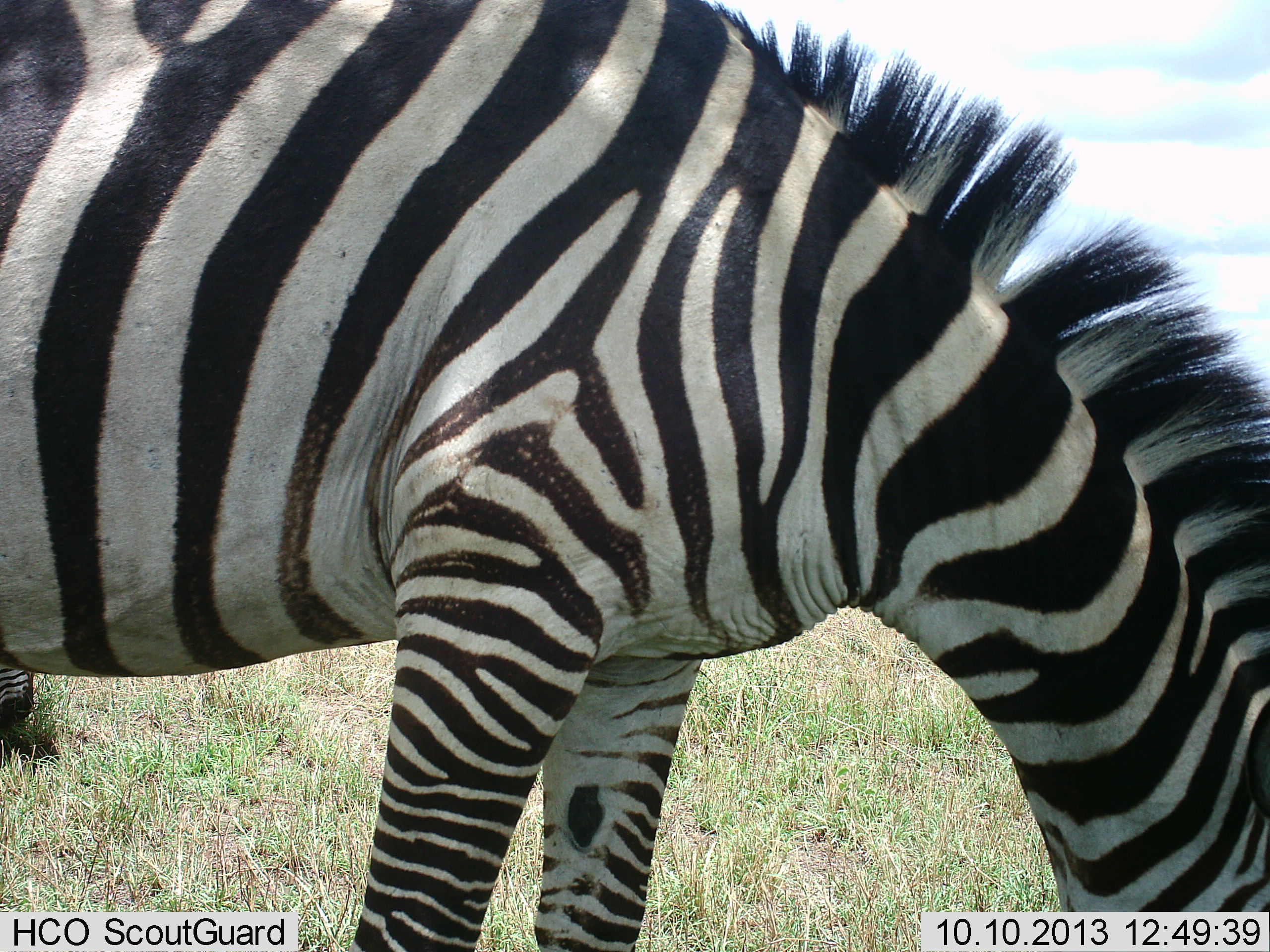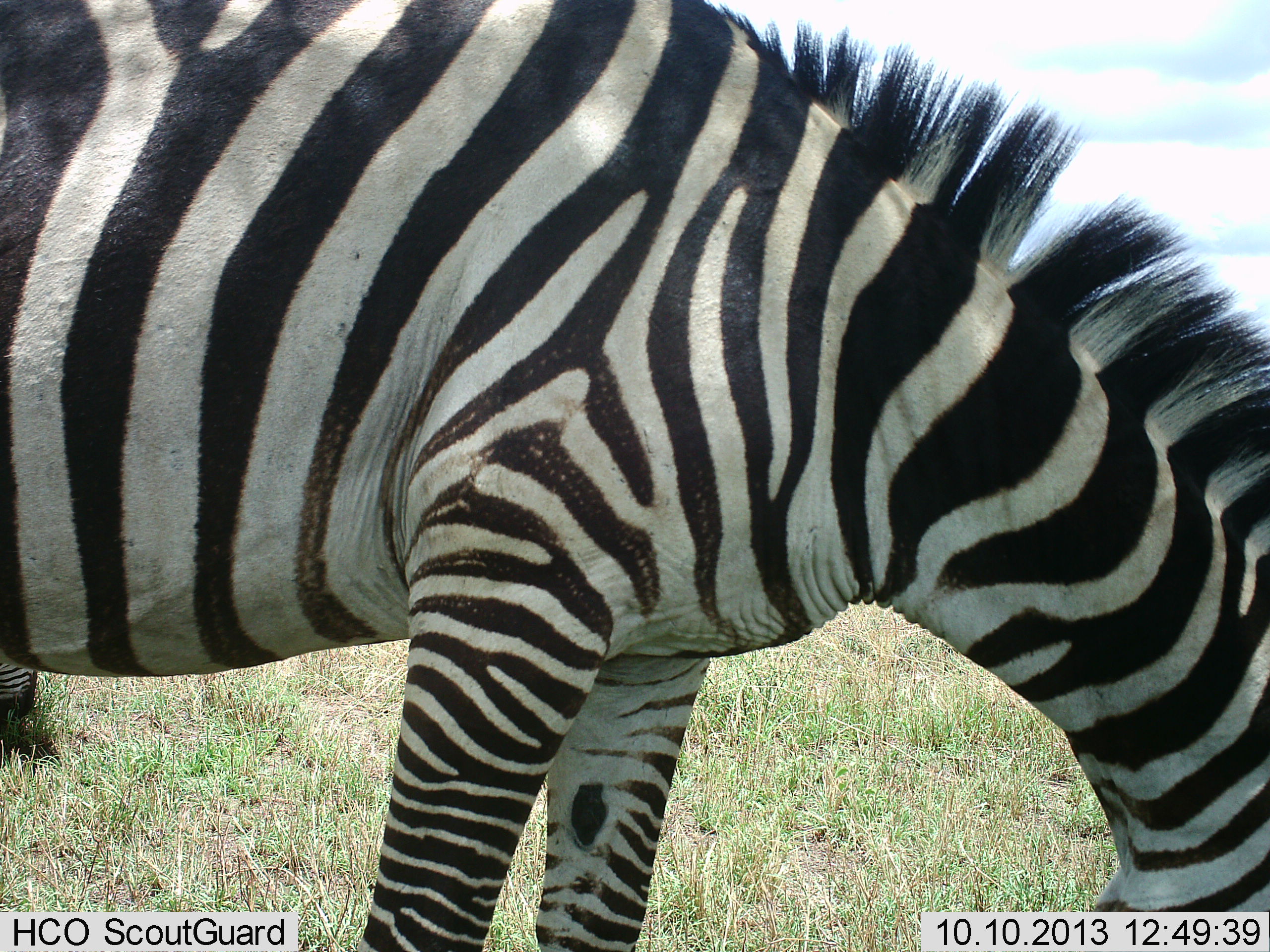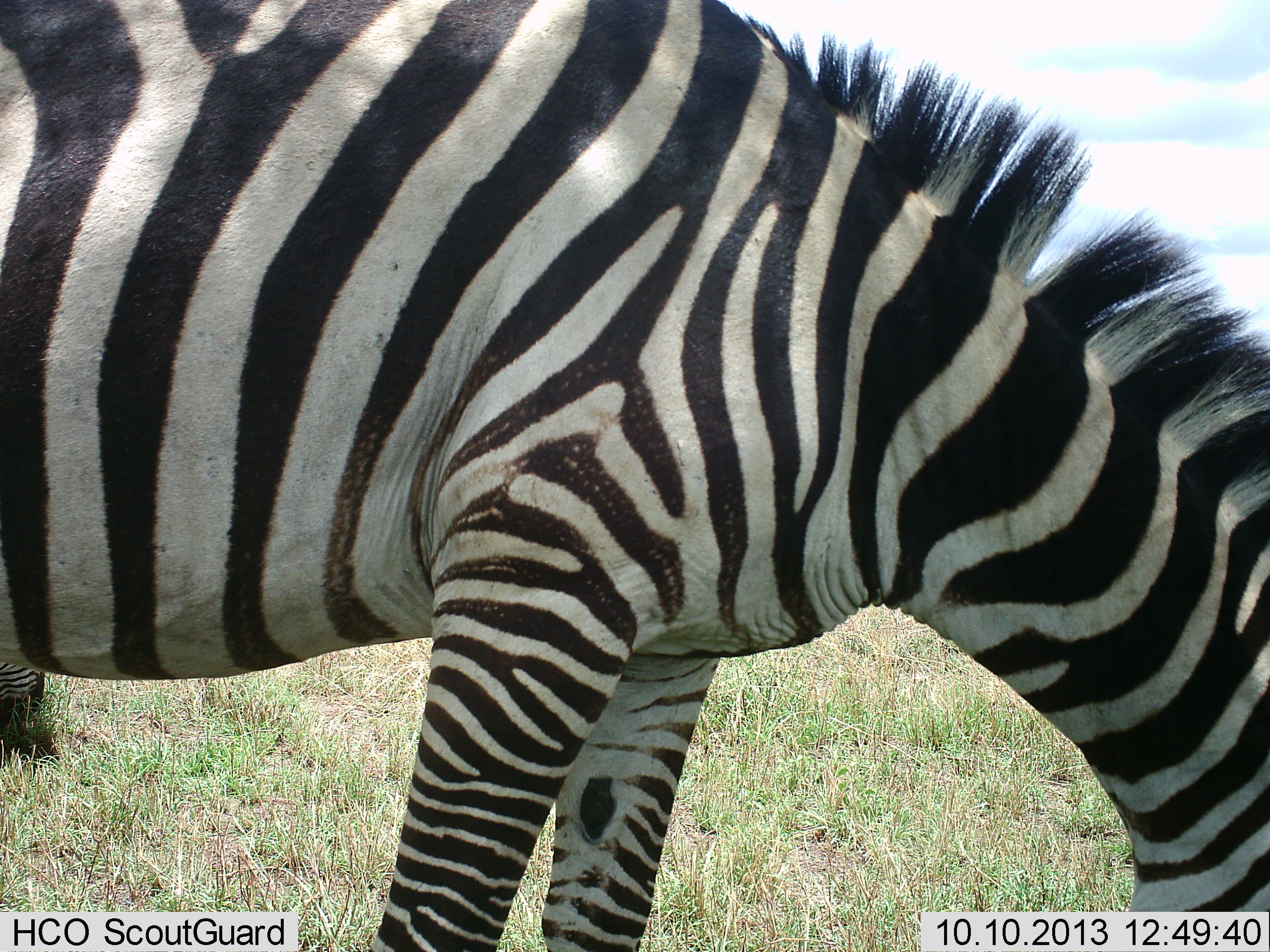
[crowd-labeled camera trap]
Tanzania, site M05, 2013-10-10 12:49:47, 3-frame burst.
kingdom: Animalia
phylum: Chordata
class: Mammalia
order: Perissodactyla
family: Equidae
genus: Equus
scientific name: Equus quagga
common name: plains zebra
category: zebra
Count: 2.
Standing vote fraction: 26%.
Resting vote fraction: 0%.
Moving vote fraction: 0%.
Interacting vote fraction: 0%.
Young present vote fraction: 3%.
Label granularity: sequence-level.